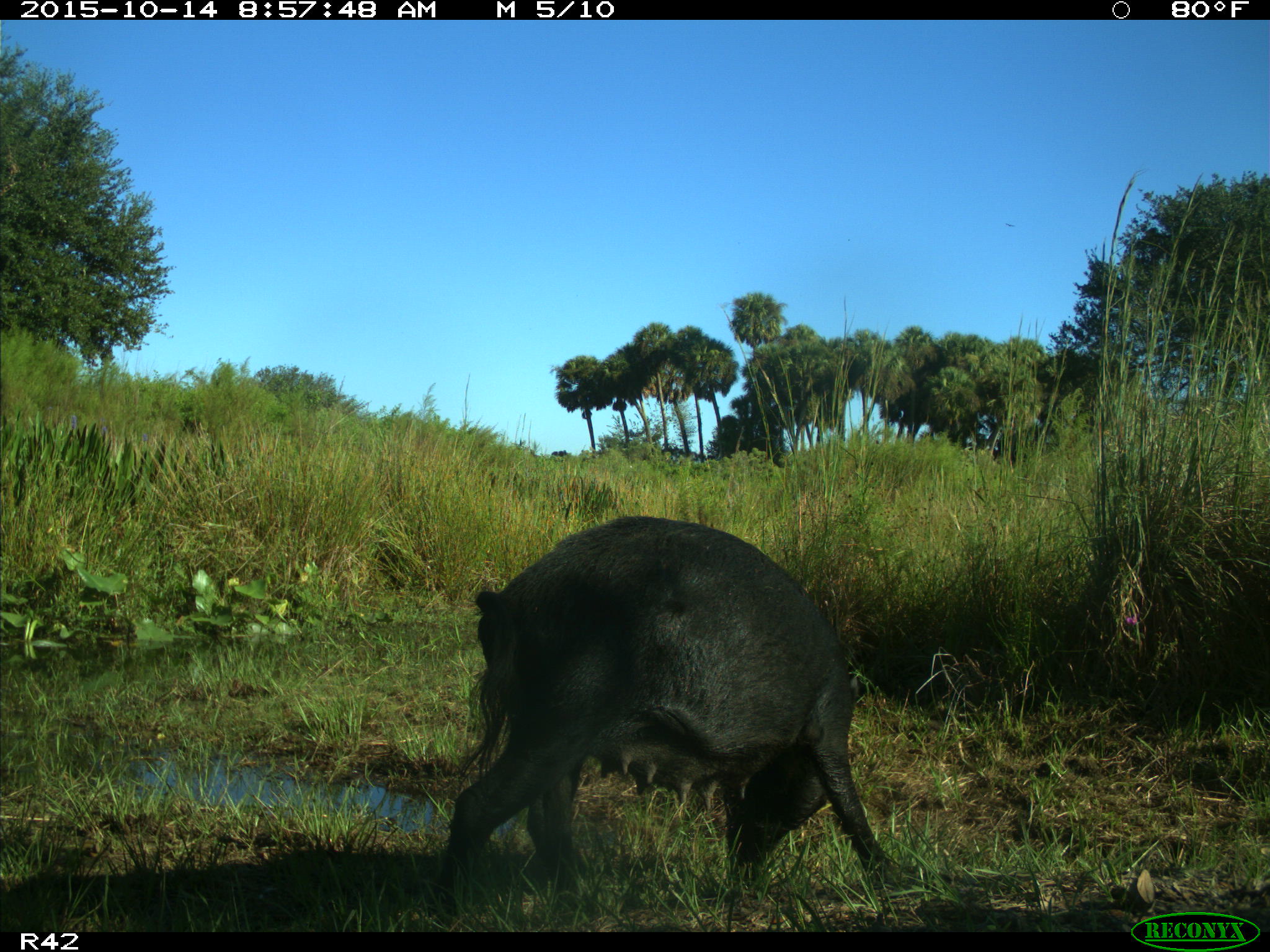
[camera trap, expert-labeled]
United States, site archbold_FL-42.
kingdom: Animalia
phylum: Chordata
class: Mammalia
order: Artiodactyla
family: Suidae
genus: Sus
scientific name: Sus scrofa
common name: wild boar